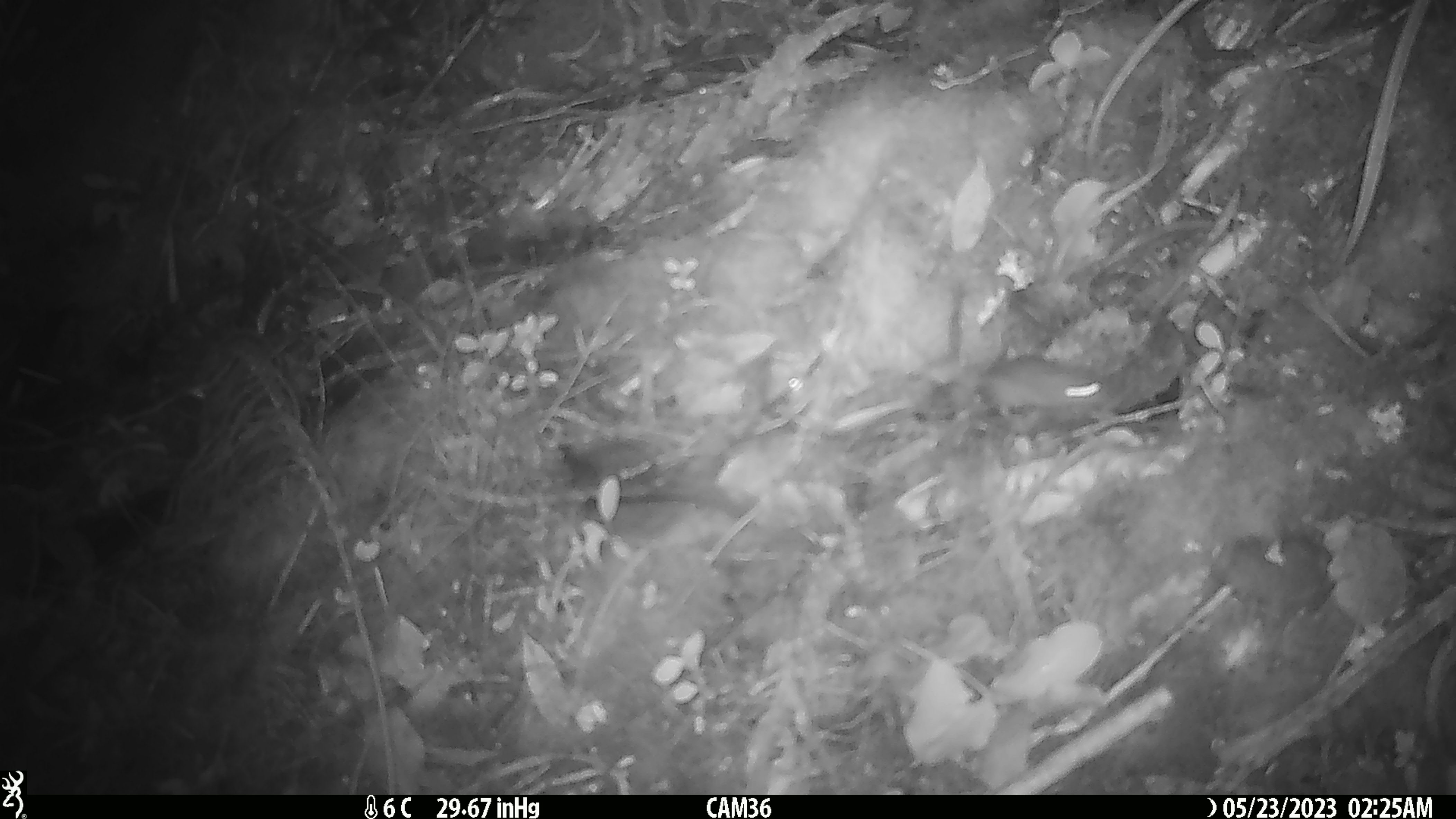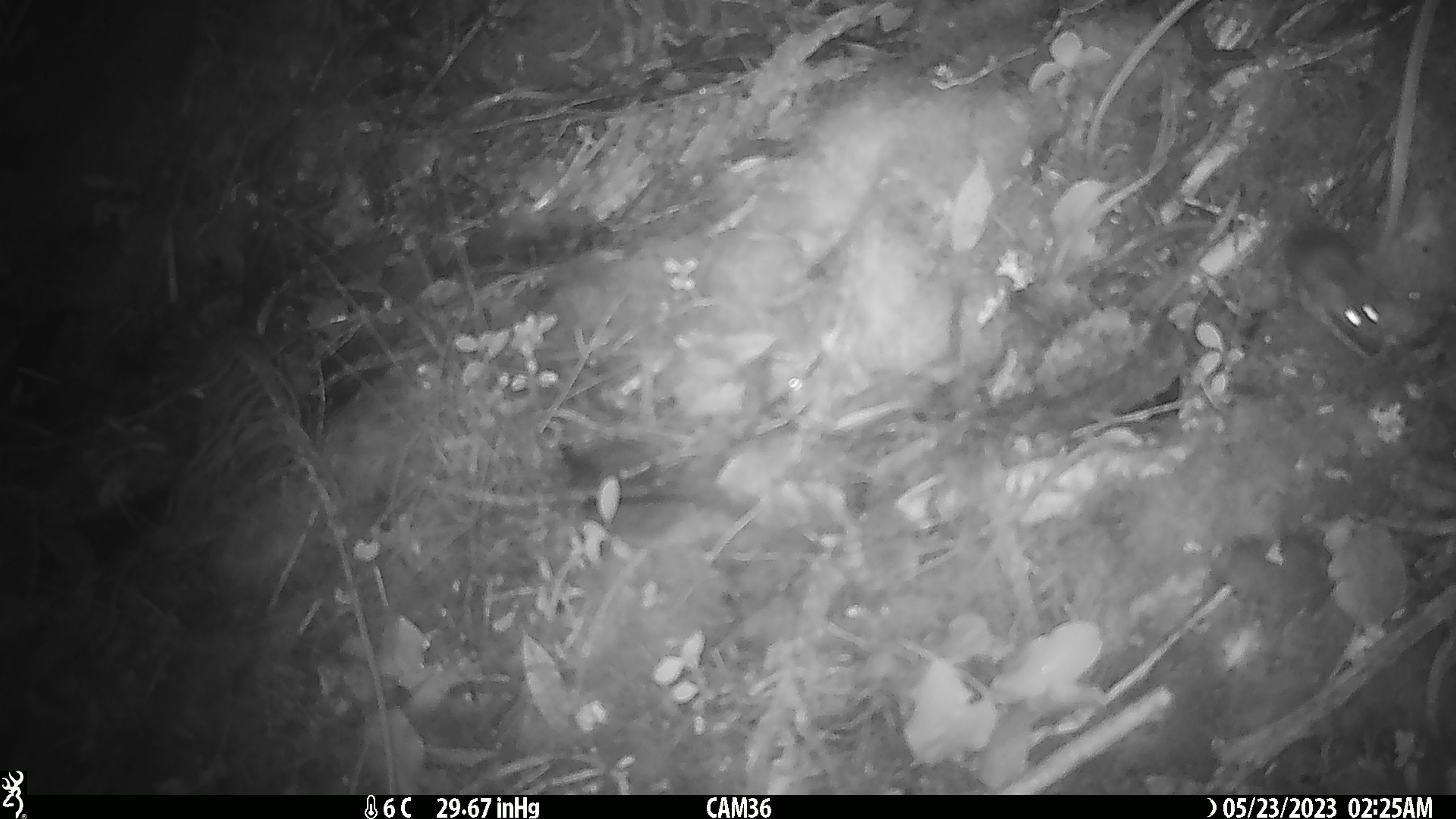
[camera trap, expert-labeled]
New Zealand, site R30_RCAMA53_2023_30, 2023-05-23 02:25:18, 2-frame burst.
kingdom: Animalia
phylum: Chordata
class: Mammalia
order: Rodentia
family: Muridae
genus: Mus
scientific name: Mus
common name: mouse